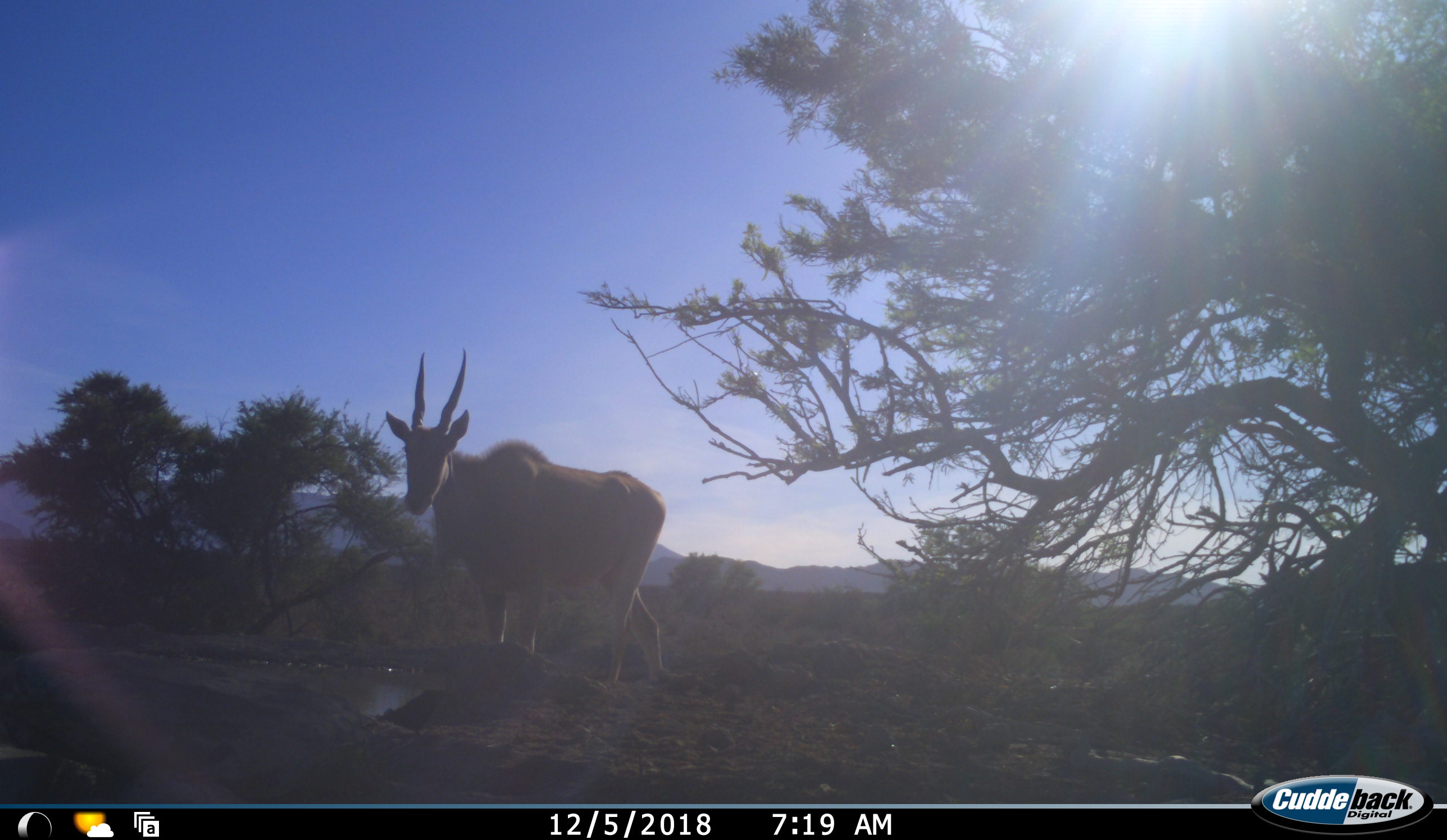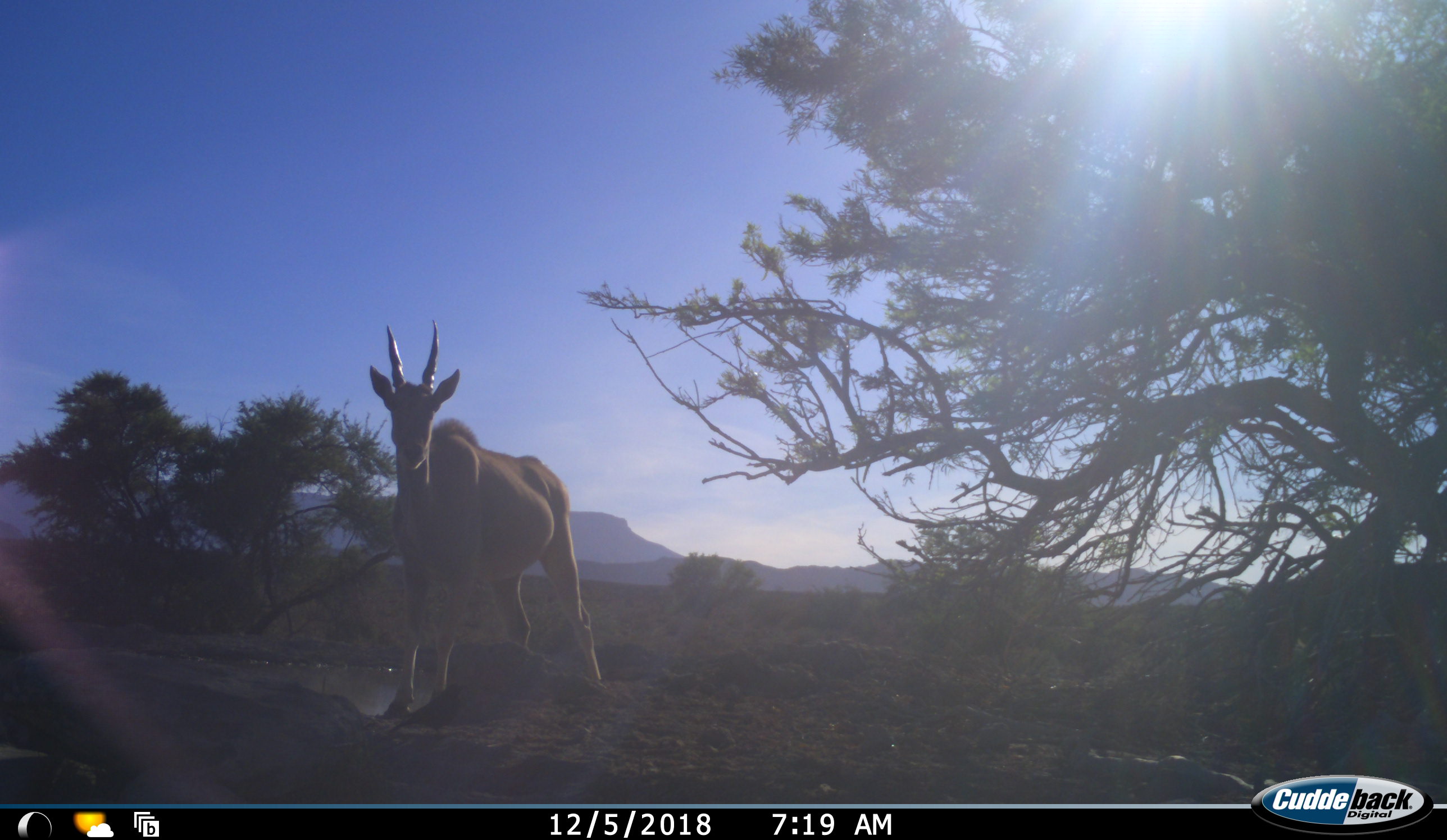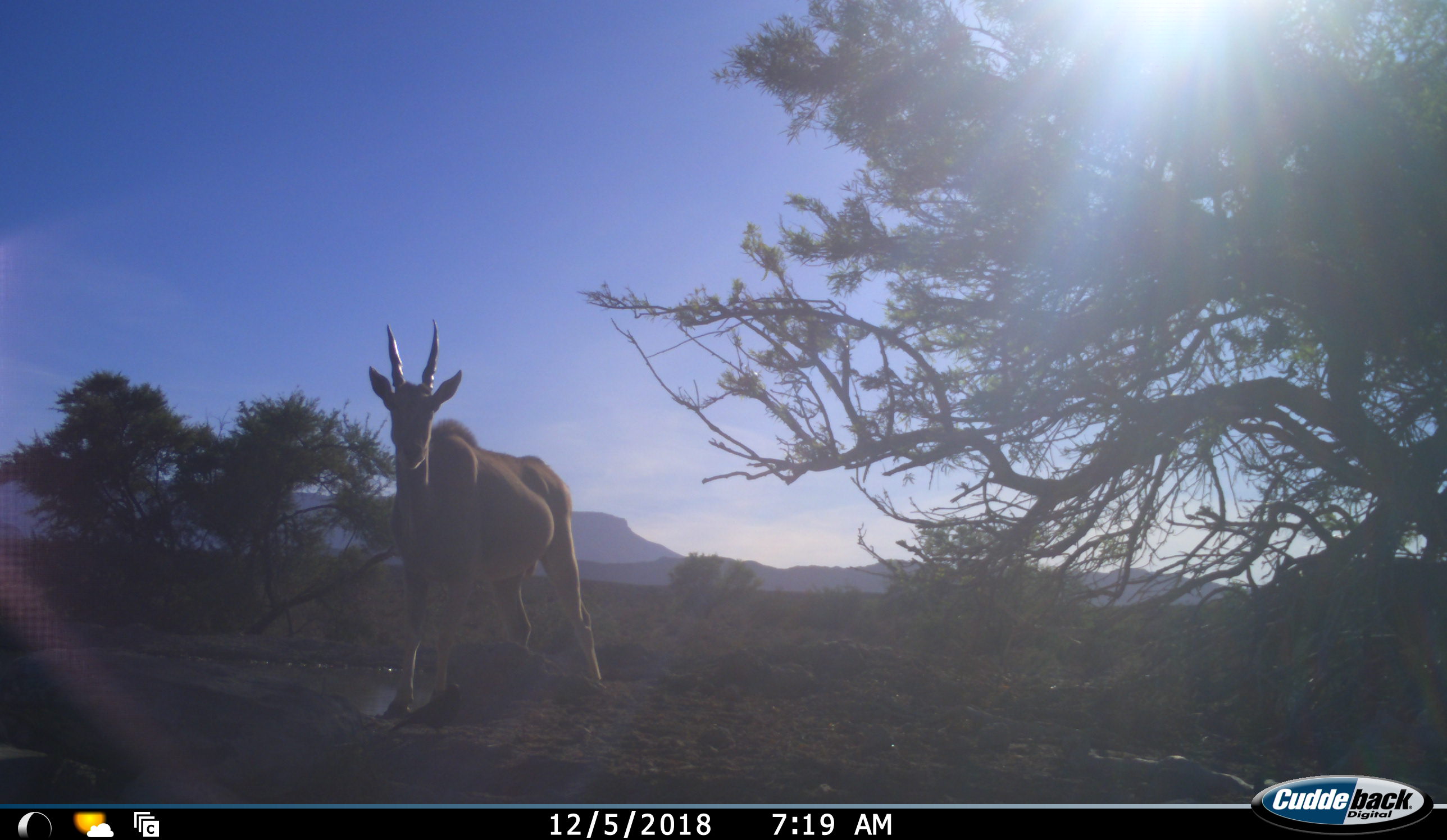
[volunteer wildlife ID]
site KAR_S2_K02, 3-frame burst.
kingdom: Animalia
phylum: Chordata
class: Mammalia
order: Artiodactyla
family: Bovidae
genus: Tragelaphus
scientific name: Tragelaphus oryx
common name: eland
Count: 2.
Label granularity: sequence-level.